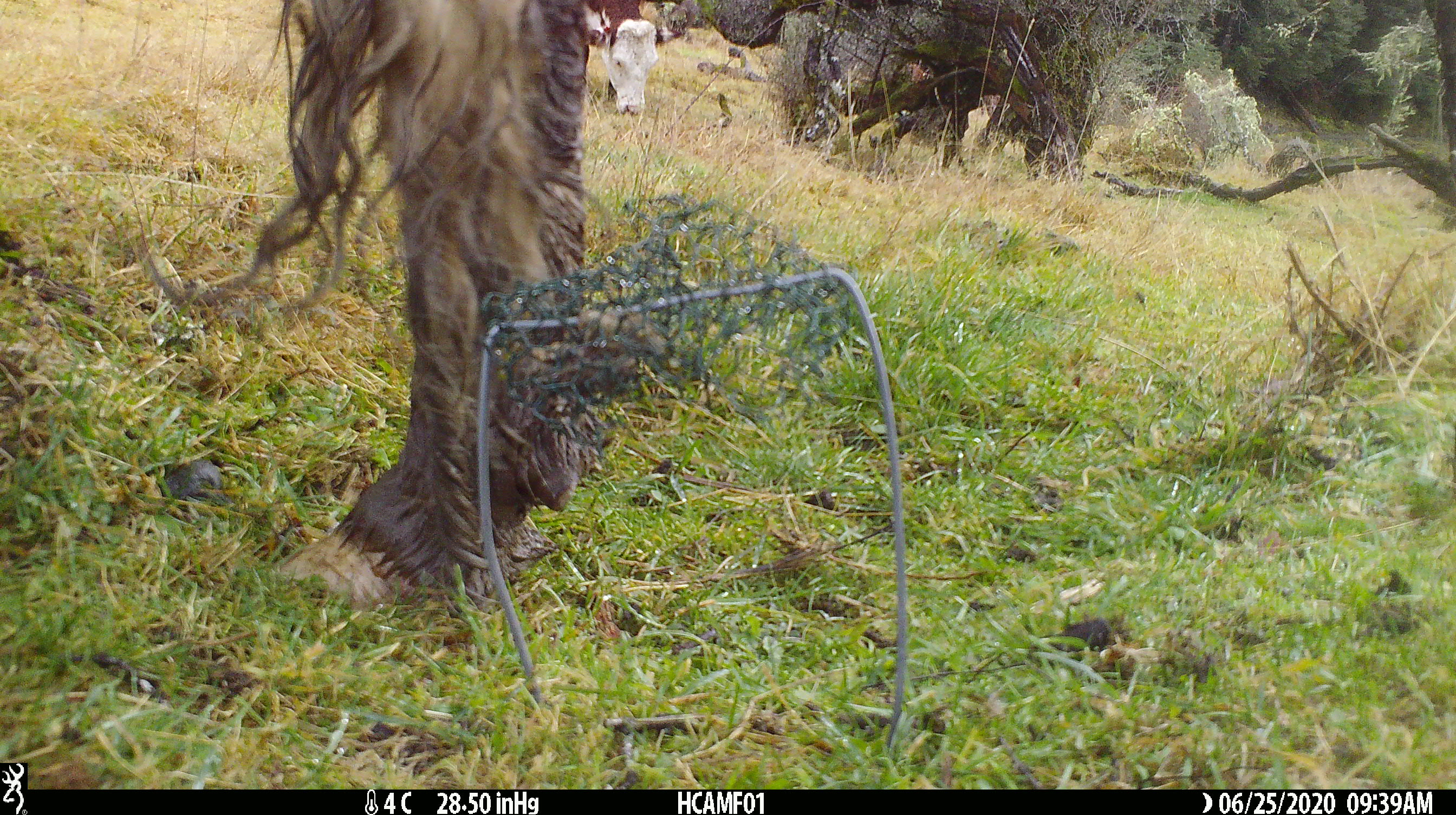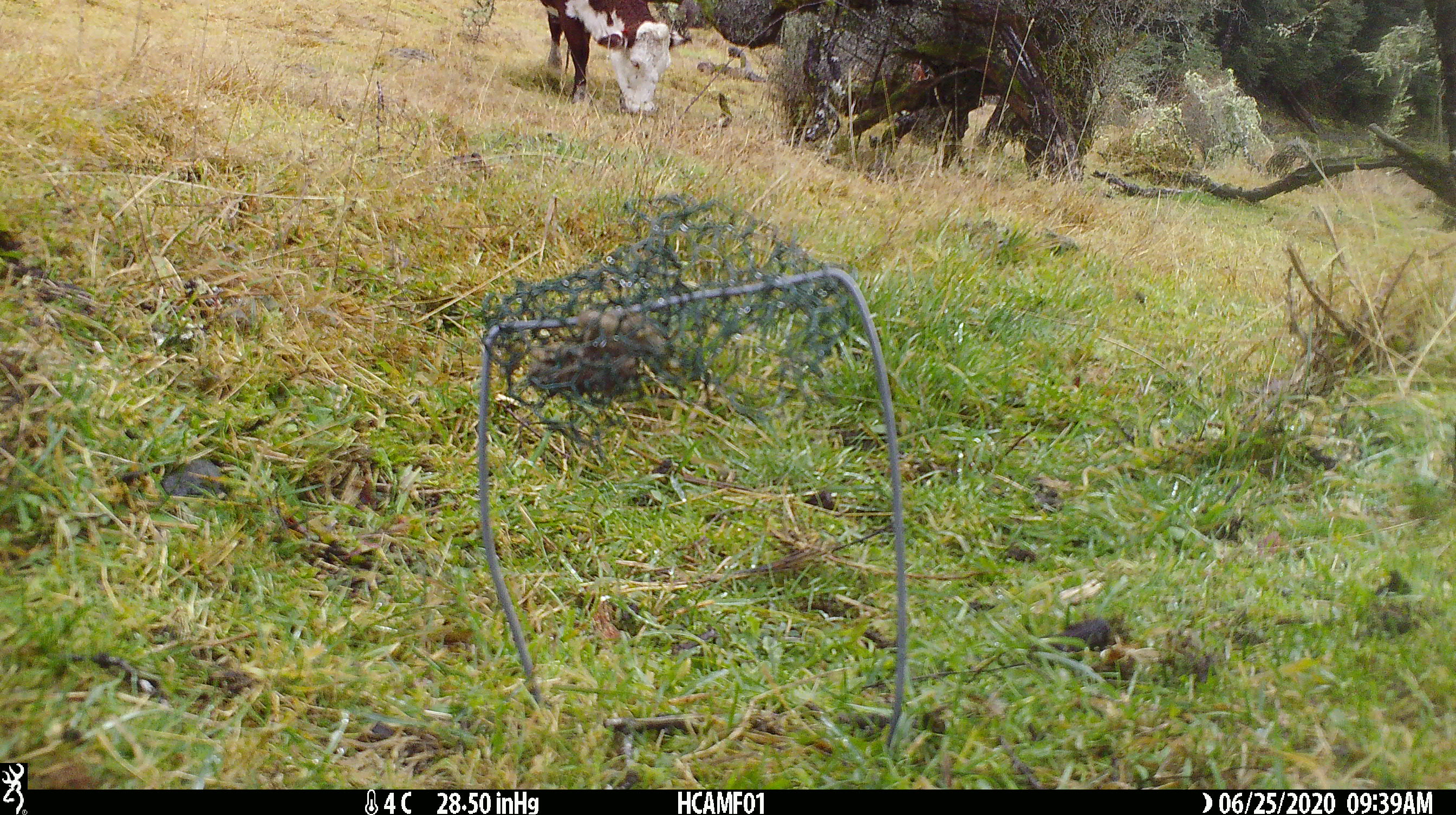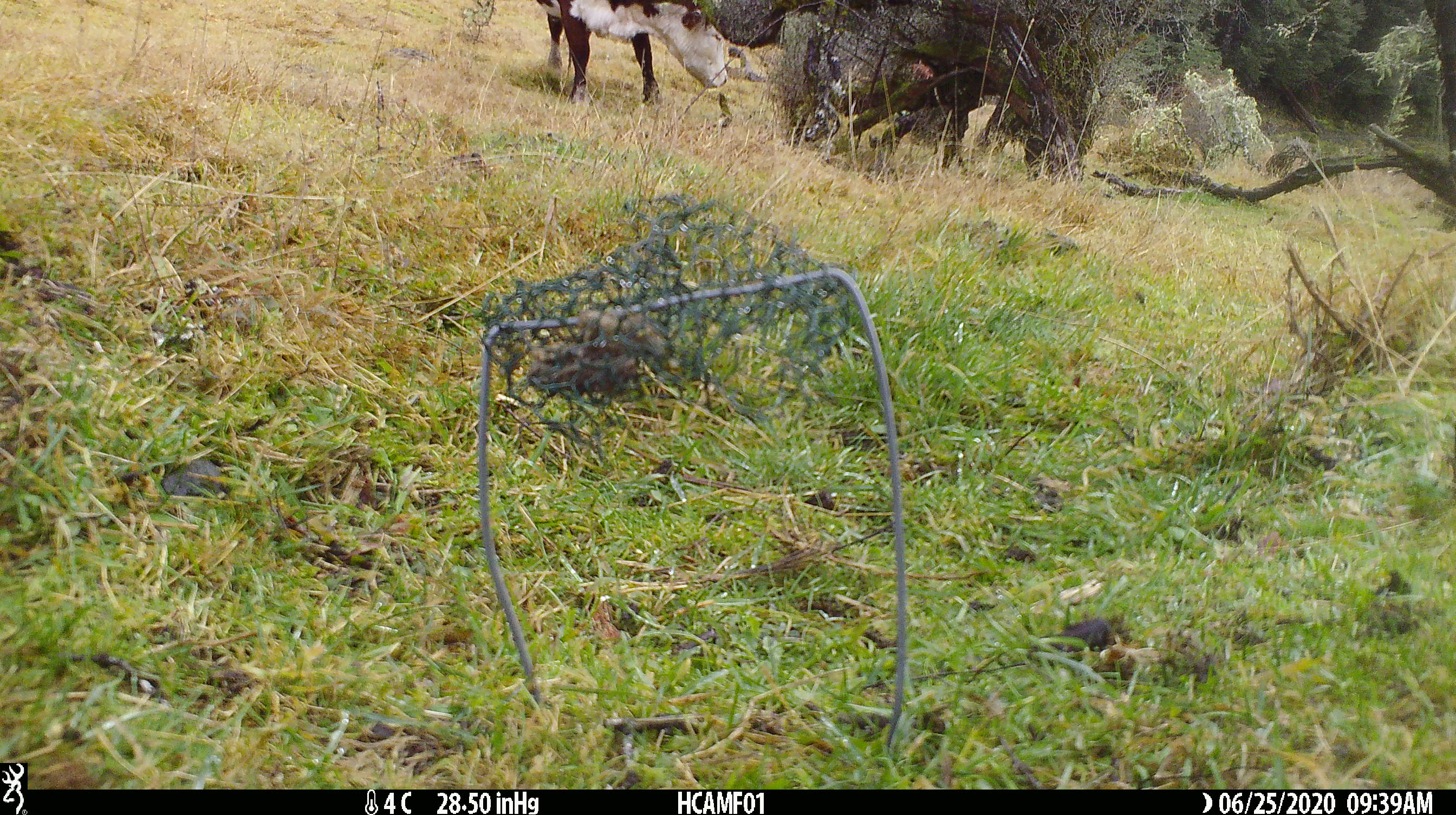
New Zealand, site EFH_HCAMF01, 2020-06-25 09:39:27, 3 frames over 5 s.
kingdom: Animalia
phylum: Chordata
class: Mammalia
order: Artiodactyla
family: Bovidae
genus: Bos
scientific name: Bos taurus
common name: domestic cow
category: cow